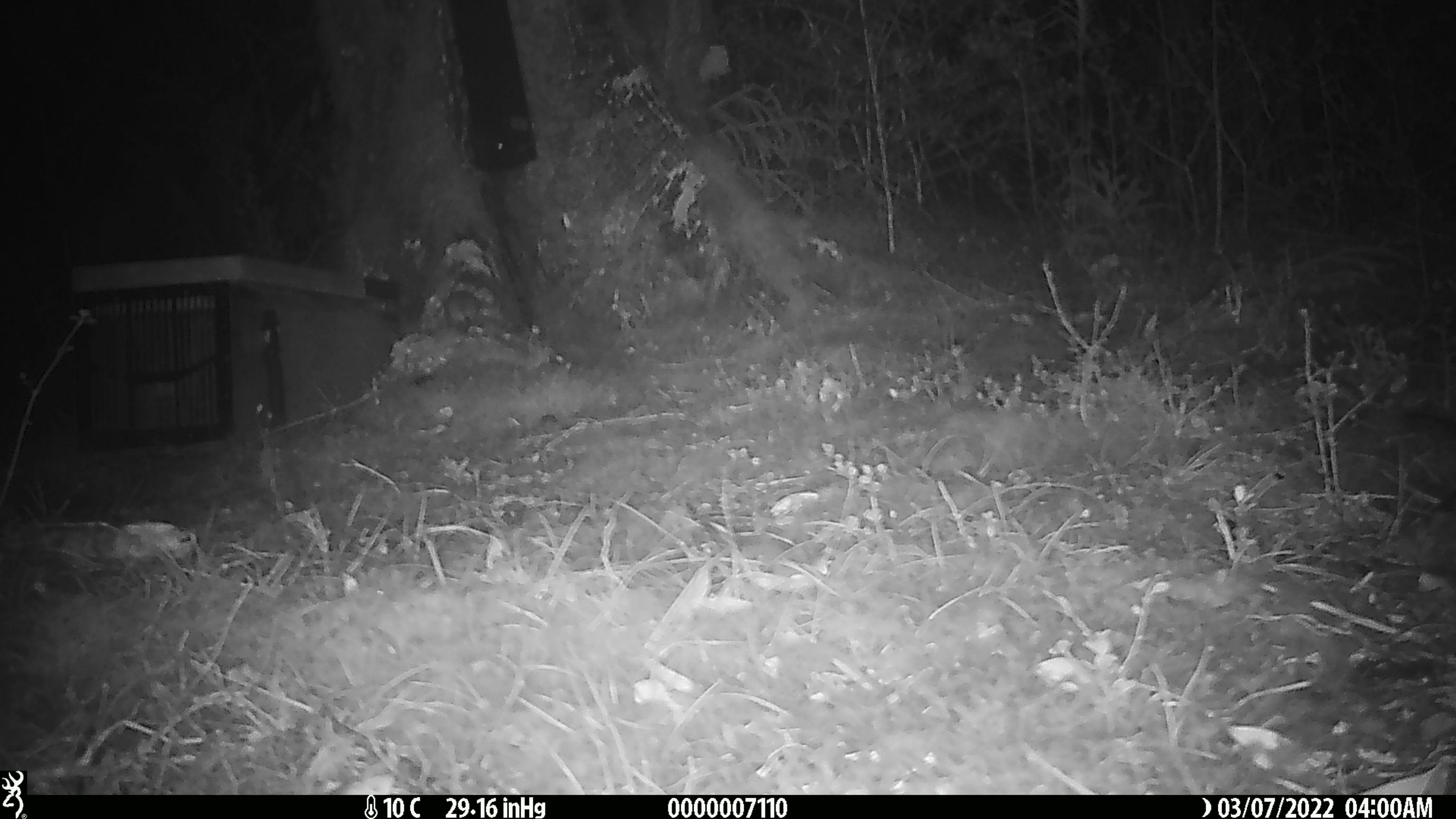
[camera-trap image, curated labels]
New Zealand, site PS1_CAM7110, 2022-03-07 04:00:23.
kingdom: Animalia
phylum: Chordata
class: Mammalia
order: Rodentia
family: Muridae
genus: Mus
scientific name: Mus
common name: mouse